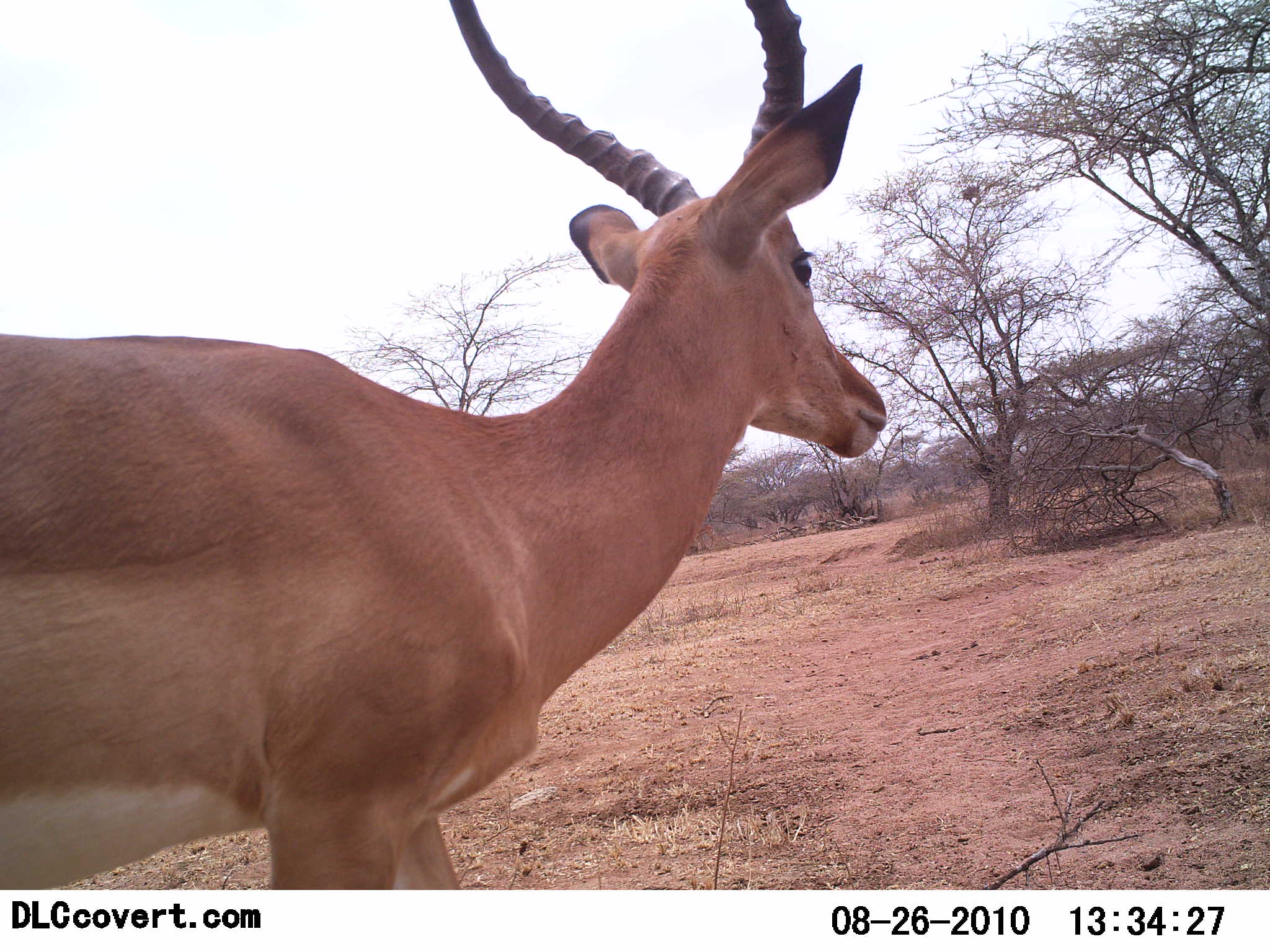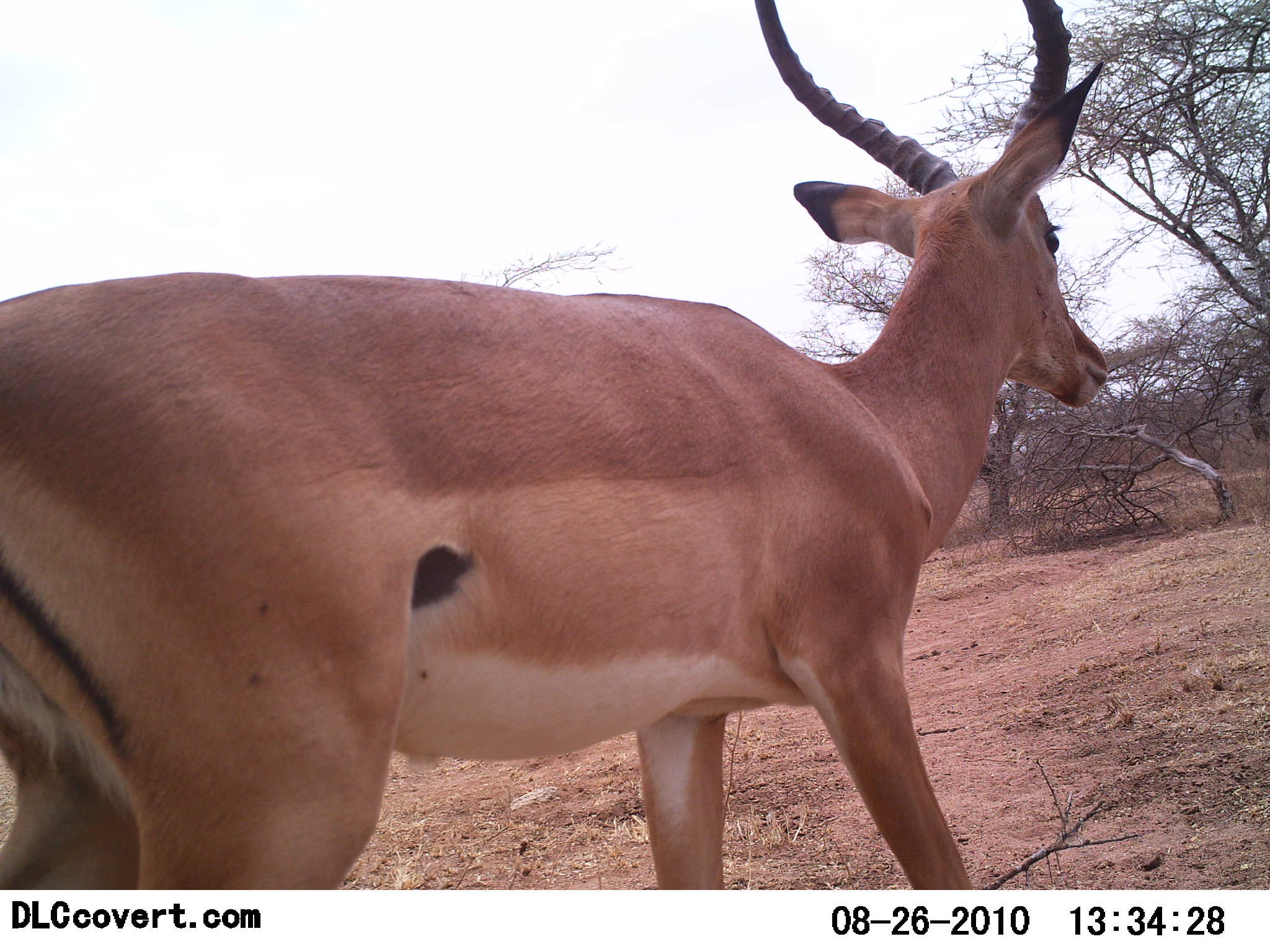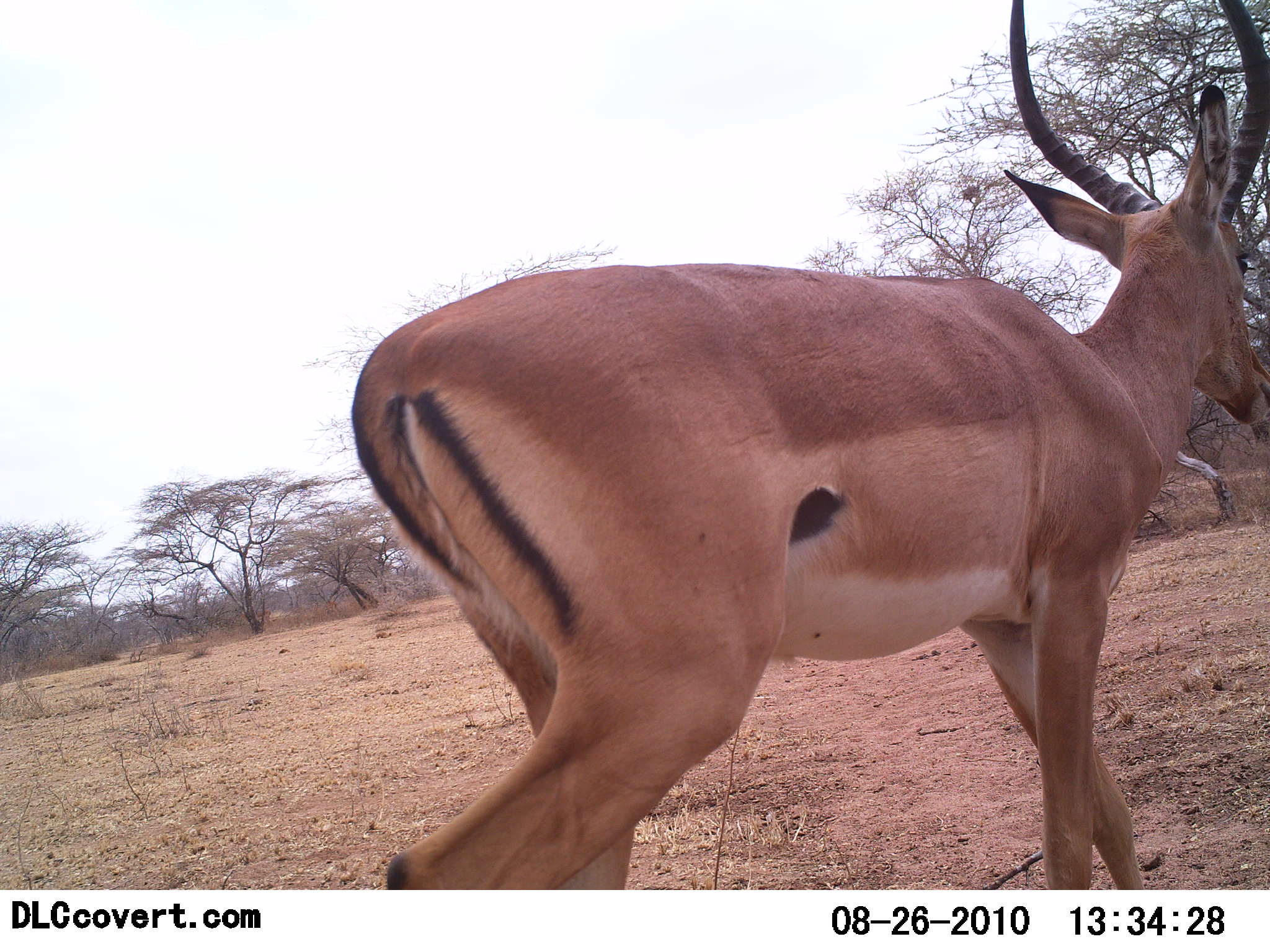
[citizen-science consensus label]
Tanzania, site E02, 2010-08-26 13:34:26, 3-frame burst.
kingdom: Animalia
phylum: Chordata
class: Mammalia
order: Artiodactyla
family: Bovidae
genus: Aepyceros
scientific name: Aepyceros melampus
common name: impala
Impala (Aepyceros melampus), count 1. Behavior (volunteer vote fractions): standing 12%, resting 0%, moving 88%, interacting 0%. Young present (vote fraction): 0%. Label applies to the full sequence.